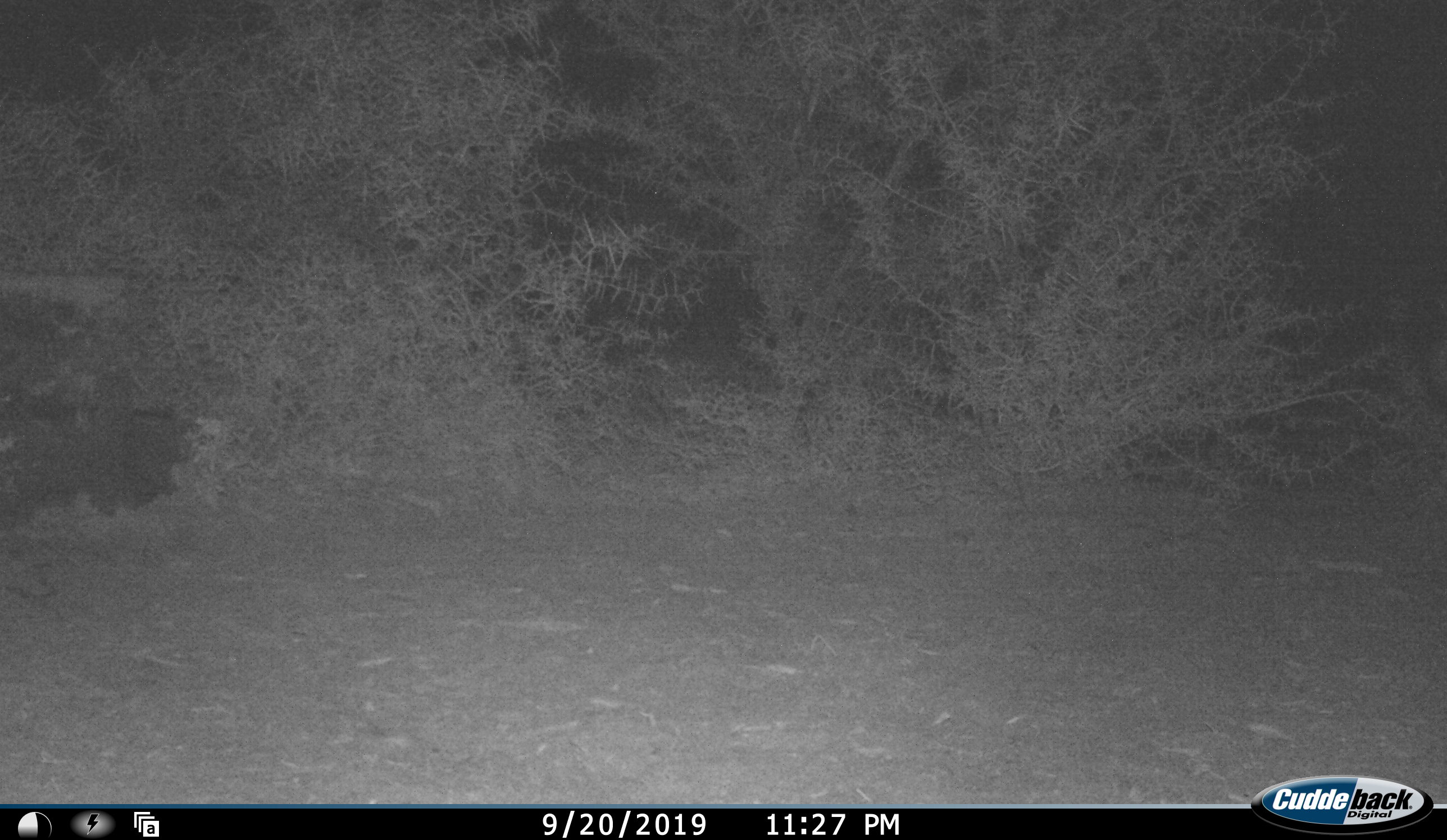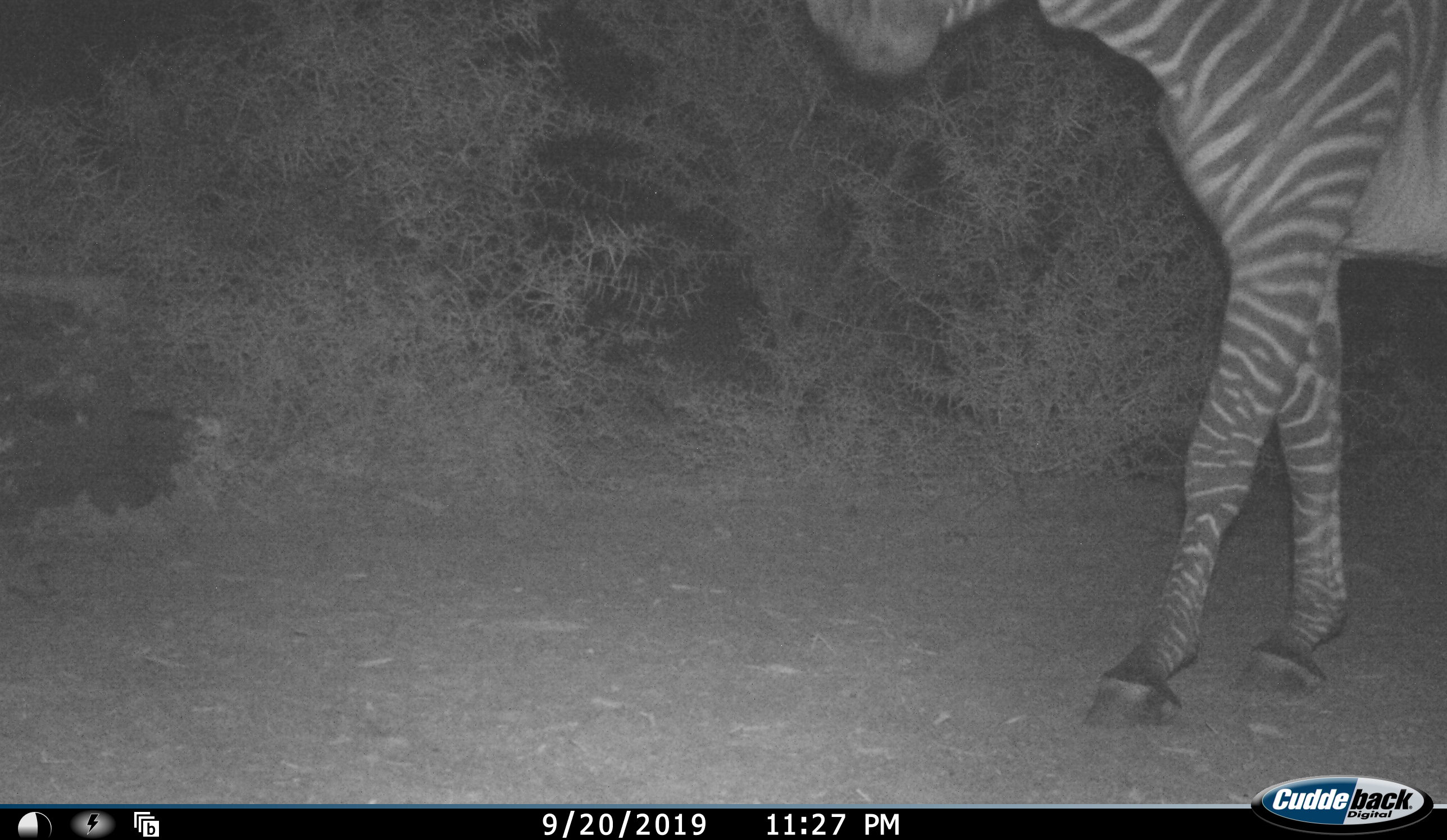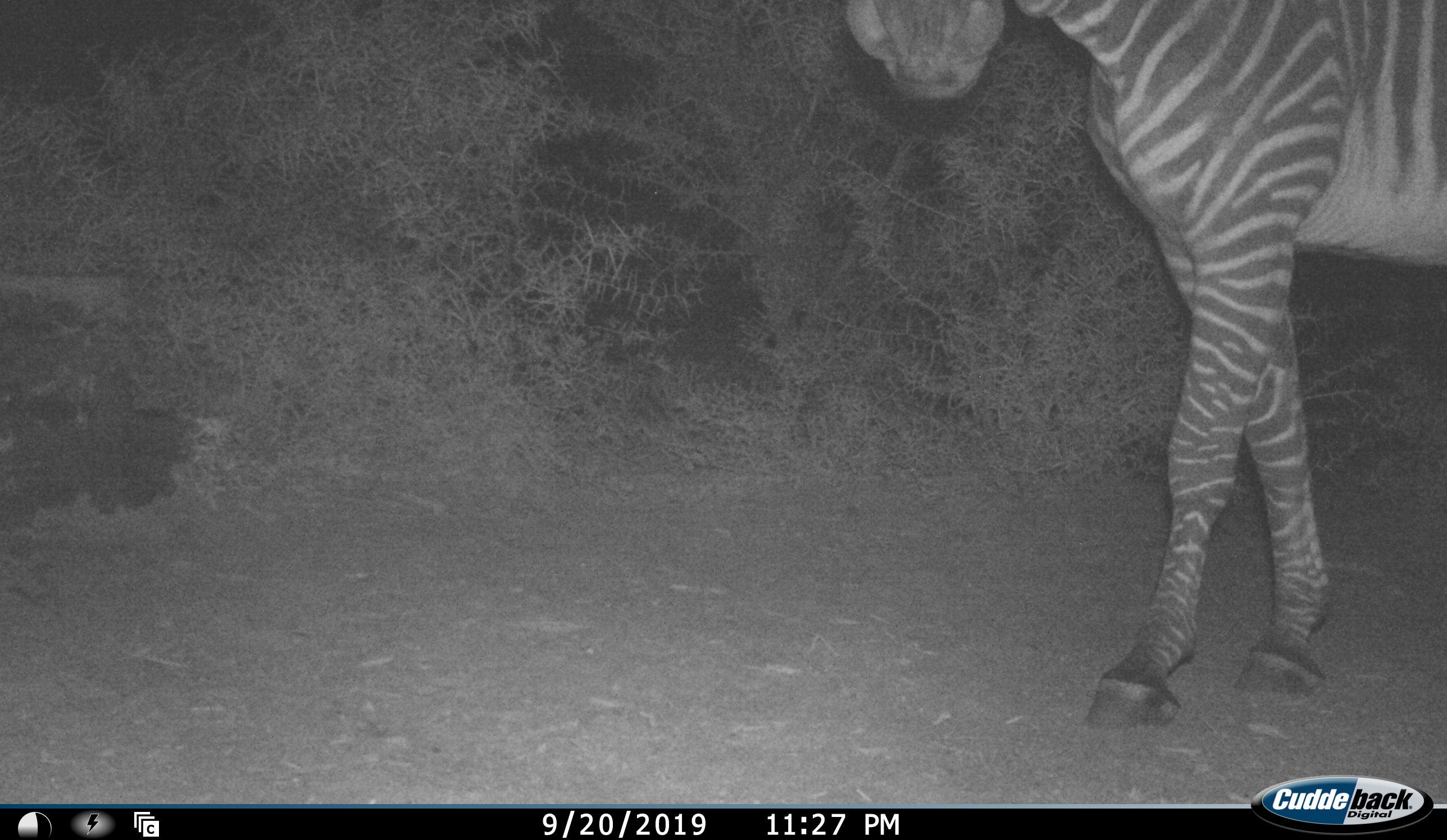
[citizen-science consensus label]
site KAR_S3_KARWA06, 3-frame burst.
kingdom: Animalia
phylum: Chordata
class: Mammalia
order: Perissodactyla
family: Equidae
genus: Equus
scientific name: Equus zebra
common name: mountain zebra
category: zebramountain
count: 1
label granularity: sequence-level